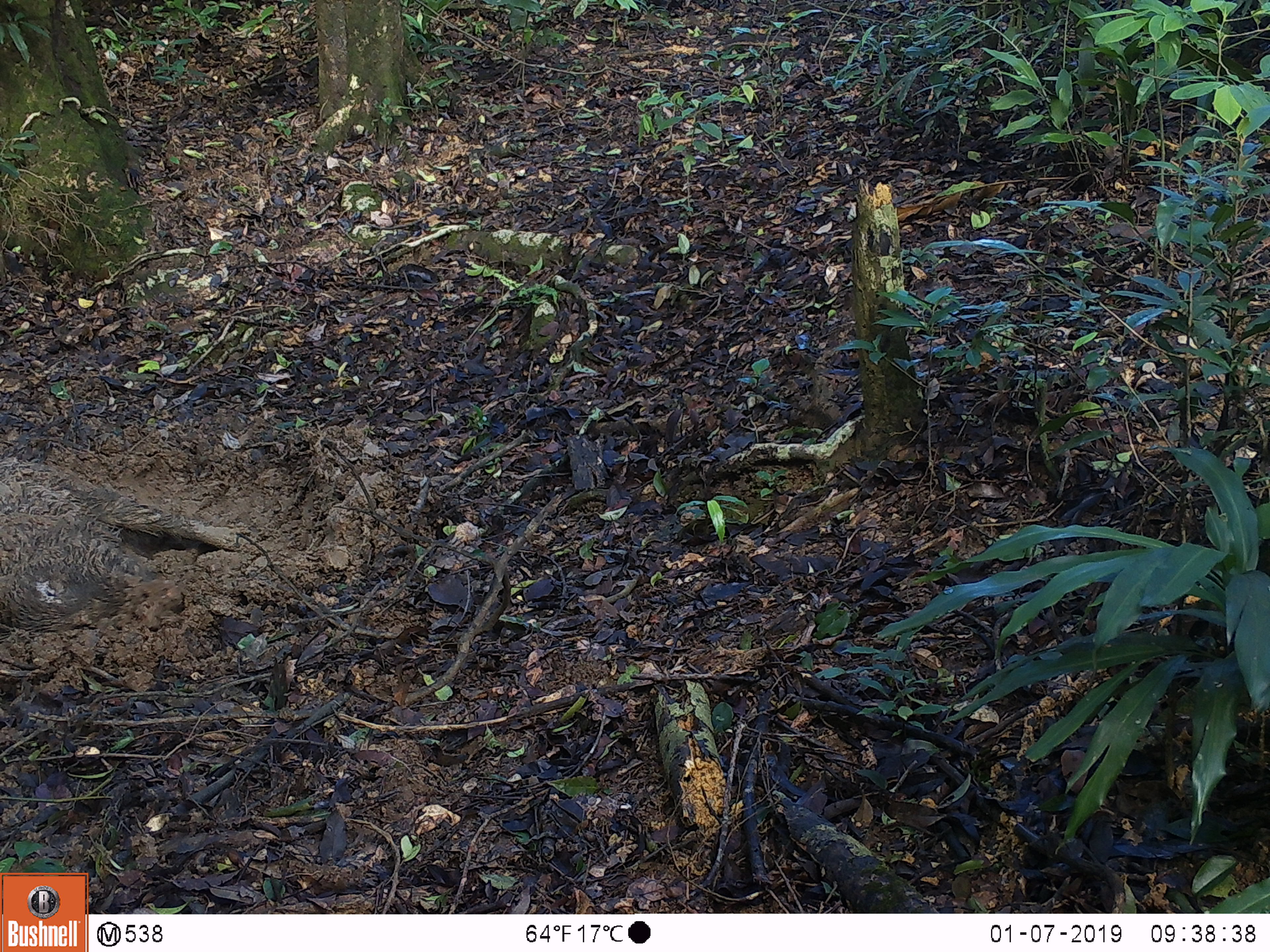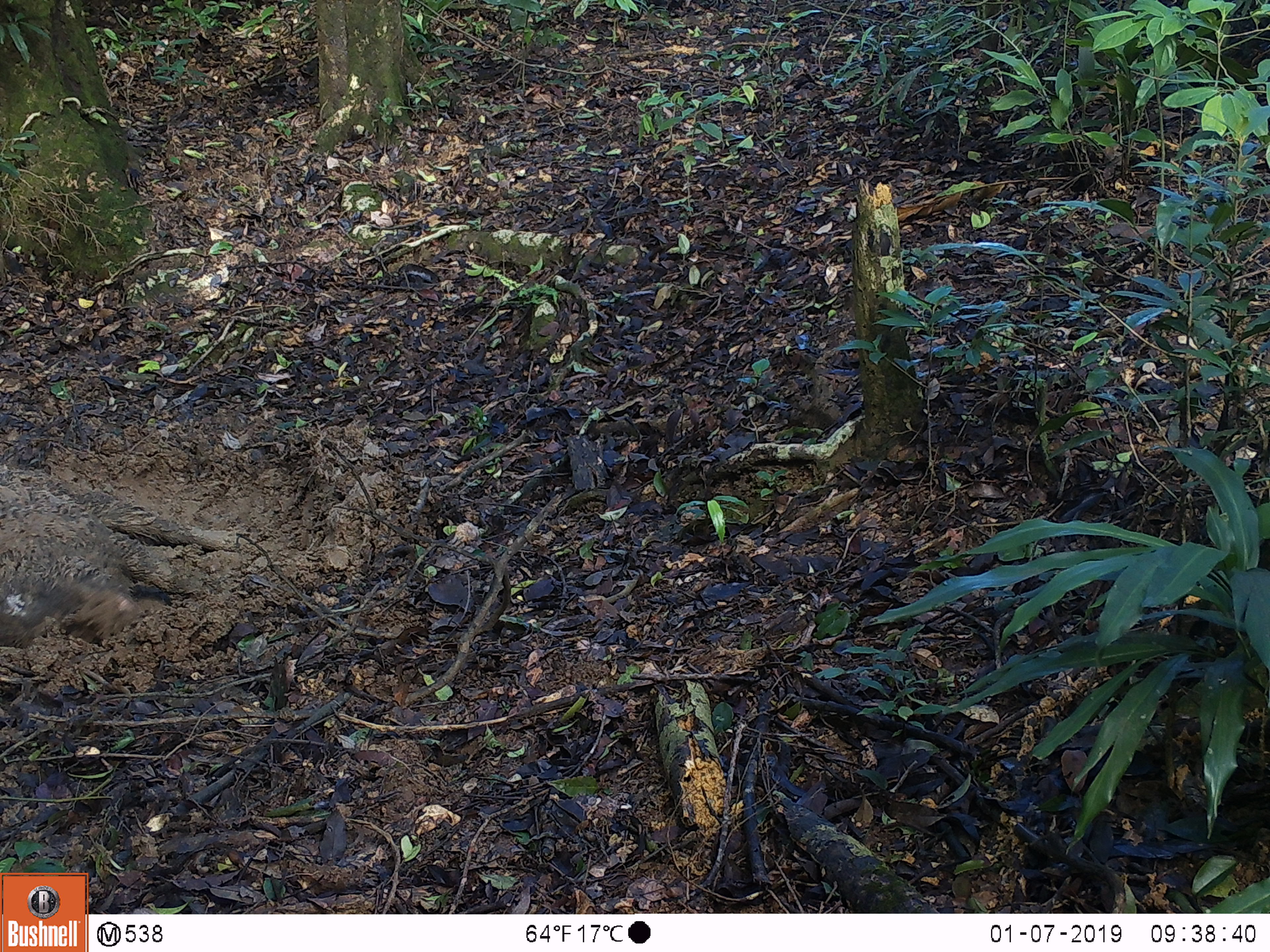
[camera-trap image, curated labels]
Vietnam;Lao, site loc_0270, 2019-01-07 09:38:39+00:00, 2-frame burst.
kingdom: Animalia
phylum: Chordata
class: Mammalia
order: Artiodactyla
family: Suidae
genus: Sus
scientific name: Sus scrofa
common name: eurasian wild pig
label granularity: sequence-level